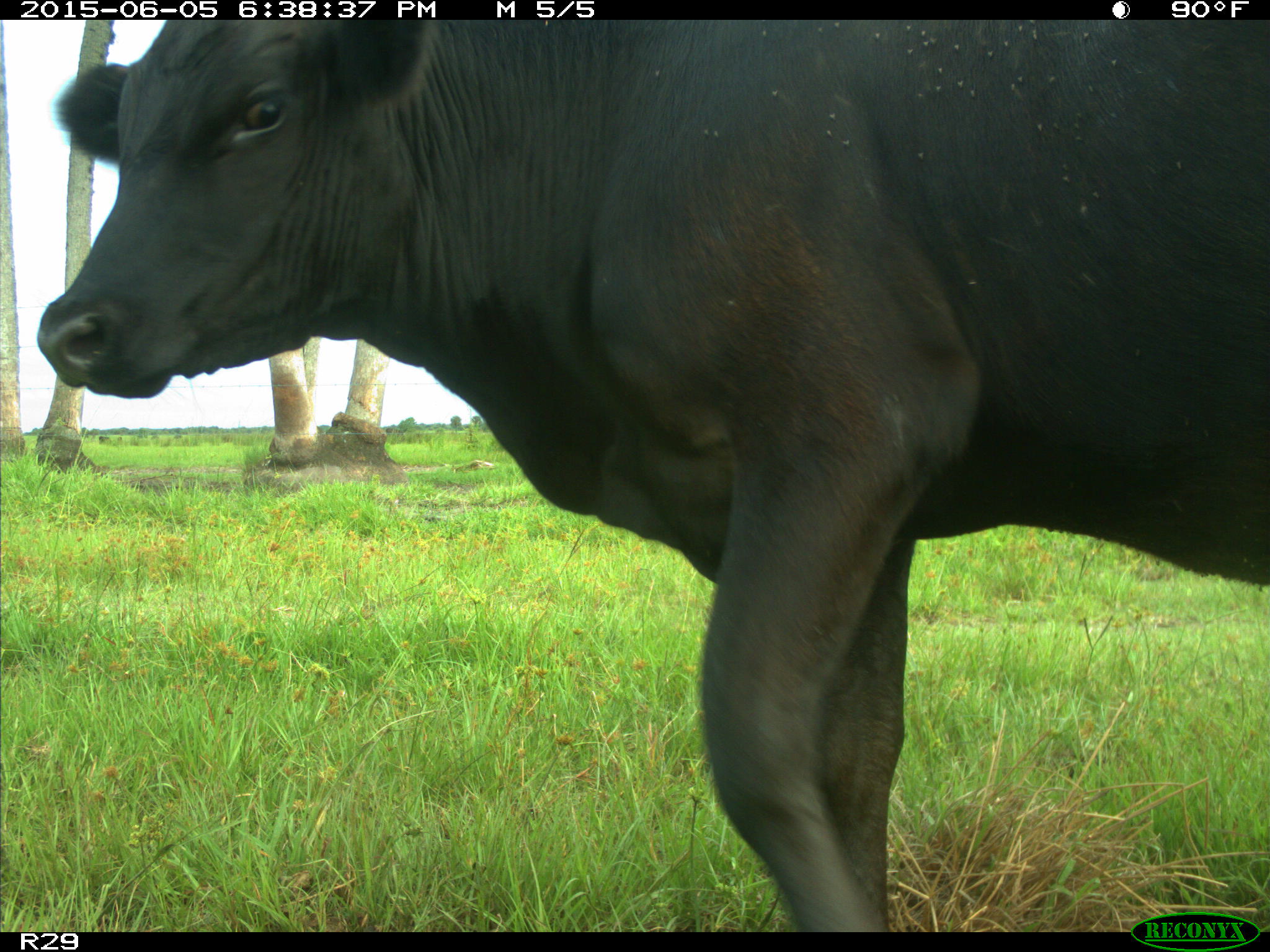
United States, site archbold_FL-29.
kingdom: Animalia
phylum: Chordata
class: Mammalia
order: Artiodactyla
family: Bovidae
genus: Bos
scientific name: Bos taurus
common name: domestic cow